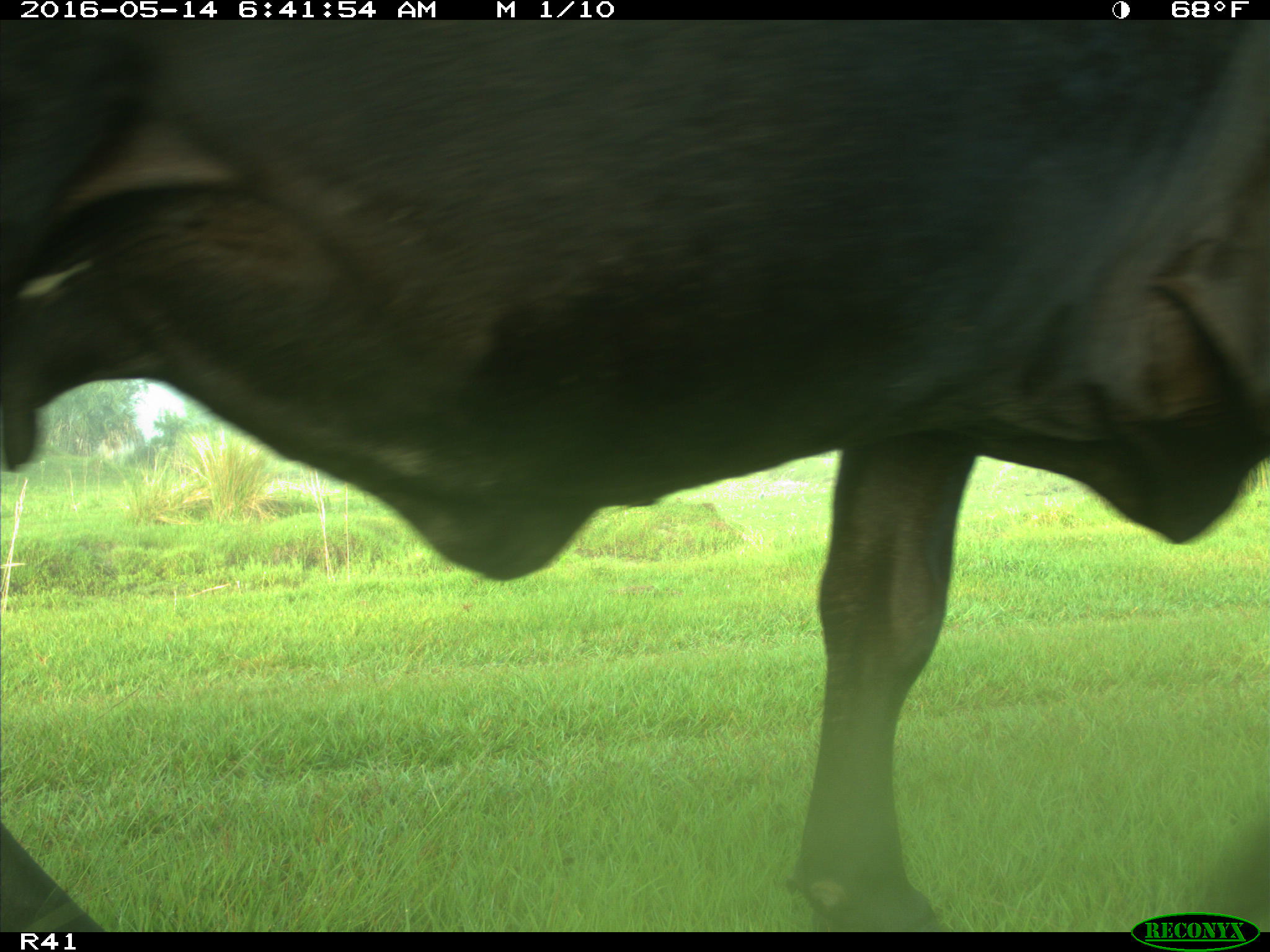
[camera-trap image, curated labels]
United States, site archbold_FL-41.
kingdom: Animalia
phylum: Chordata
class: Mammalia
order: Artiodactyla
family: Bovidae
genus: Bos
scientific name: Bos taurus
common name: domestic cow